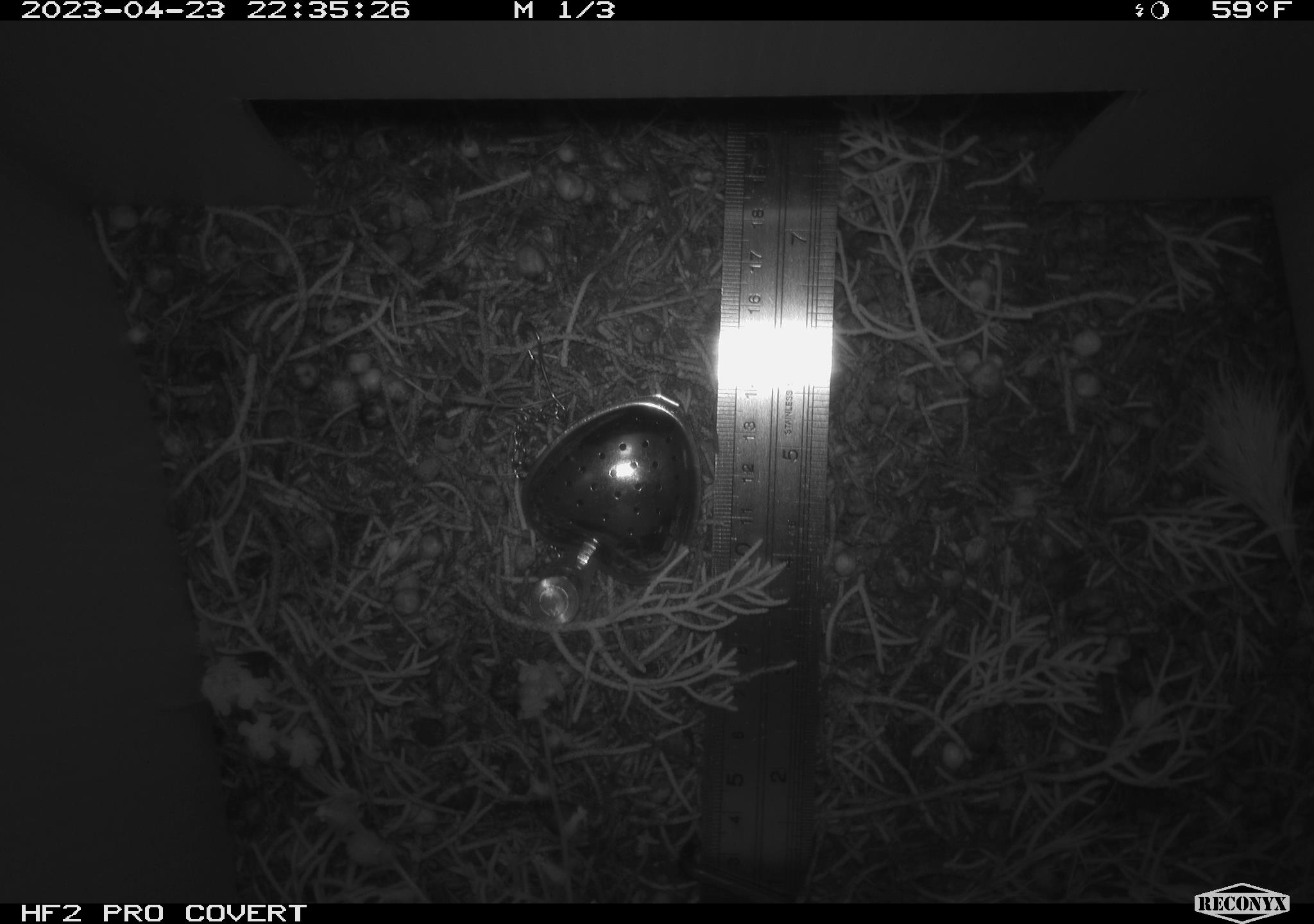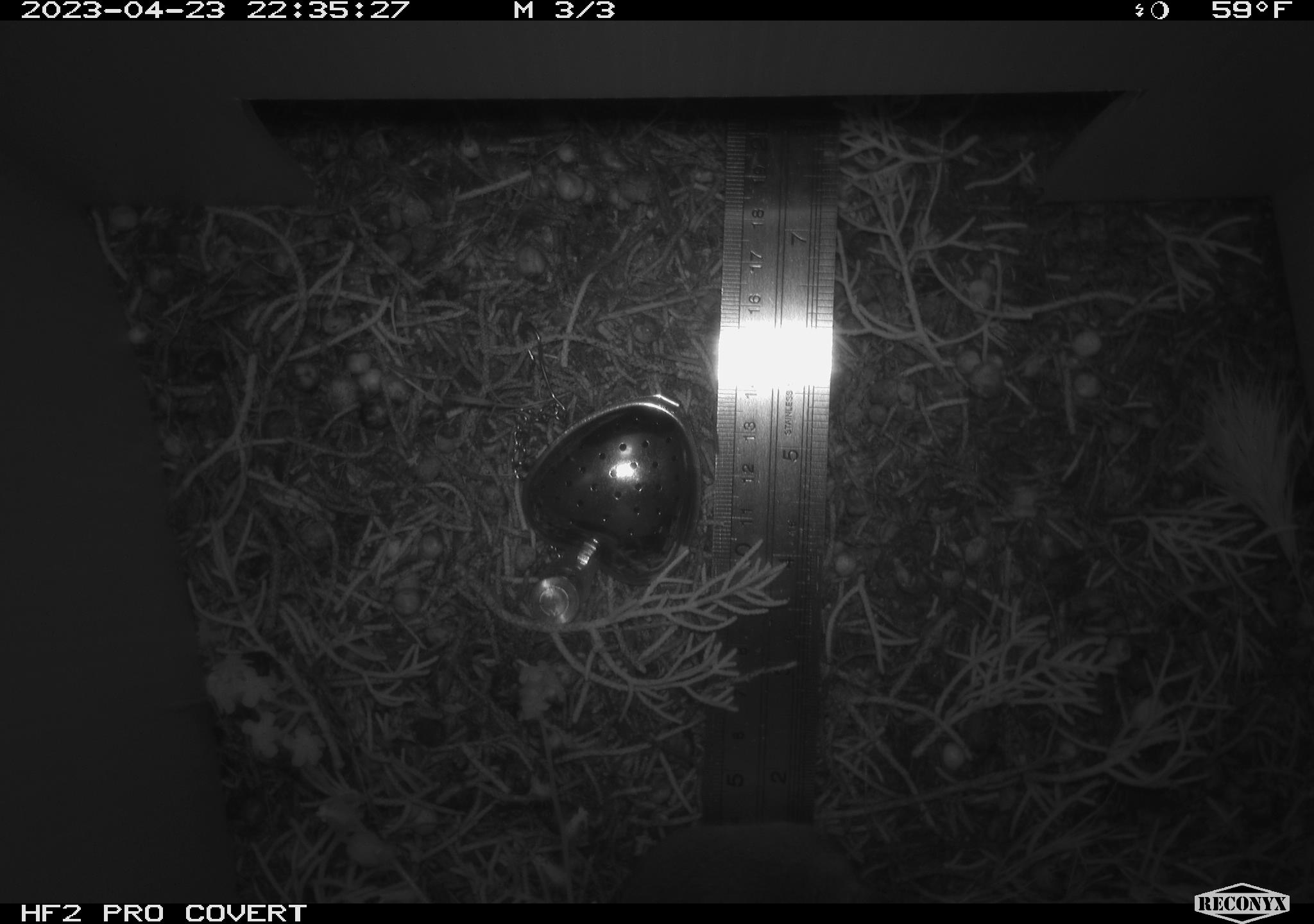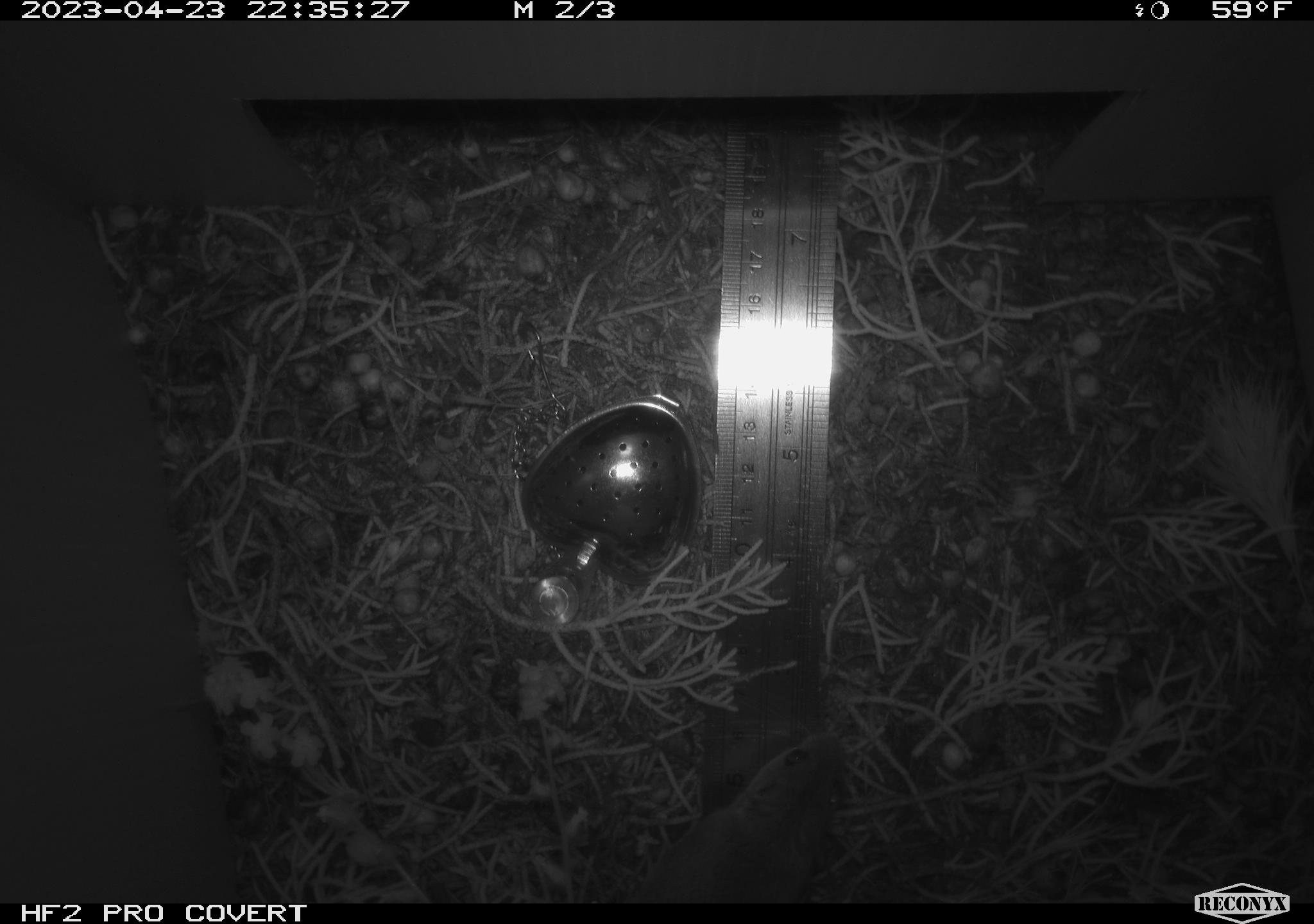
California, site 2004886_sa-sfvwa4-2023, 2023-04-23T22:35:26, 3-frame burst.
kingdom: Animalia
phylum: Chordata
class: Mammalia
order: Rodentia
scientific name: Rodentia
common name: mouse species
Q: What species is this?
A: Mouse species (Rodentia).